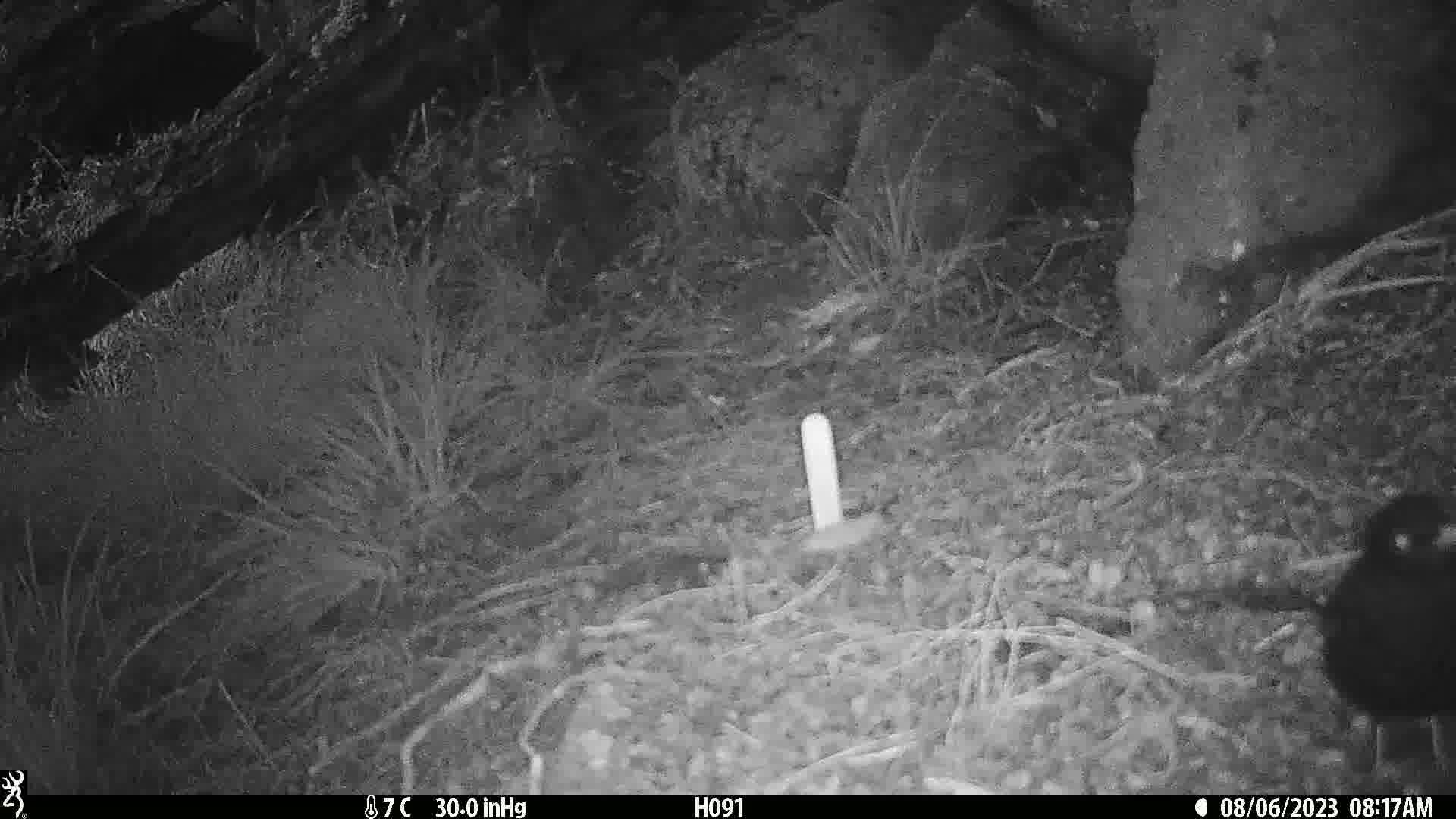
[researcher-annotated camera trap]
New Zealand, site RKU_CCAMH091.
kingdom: Animalia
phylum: Chordata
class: Aves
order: Passeriformes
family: Turdidae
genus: Turdus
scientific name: Turdus merula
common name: eurasian blackbird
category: blackbird